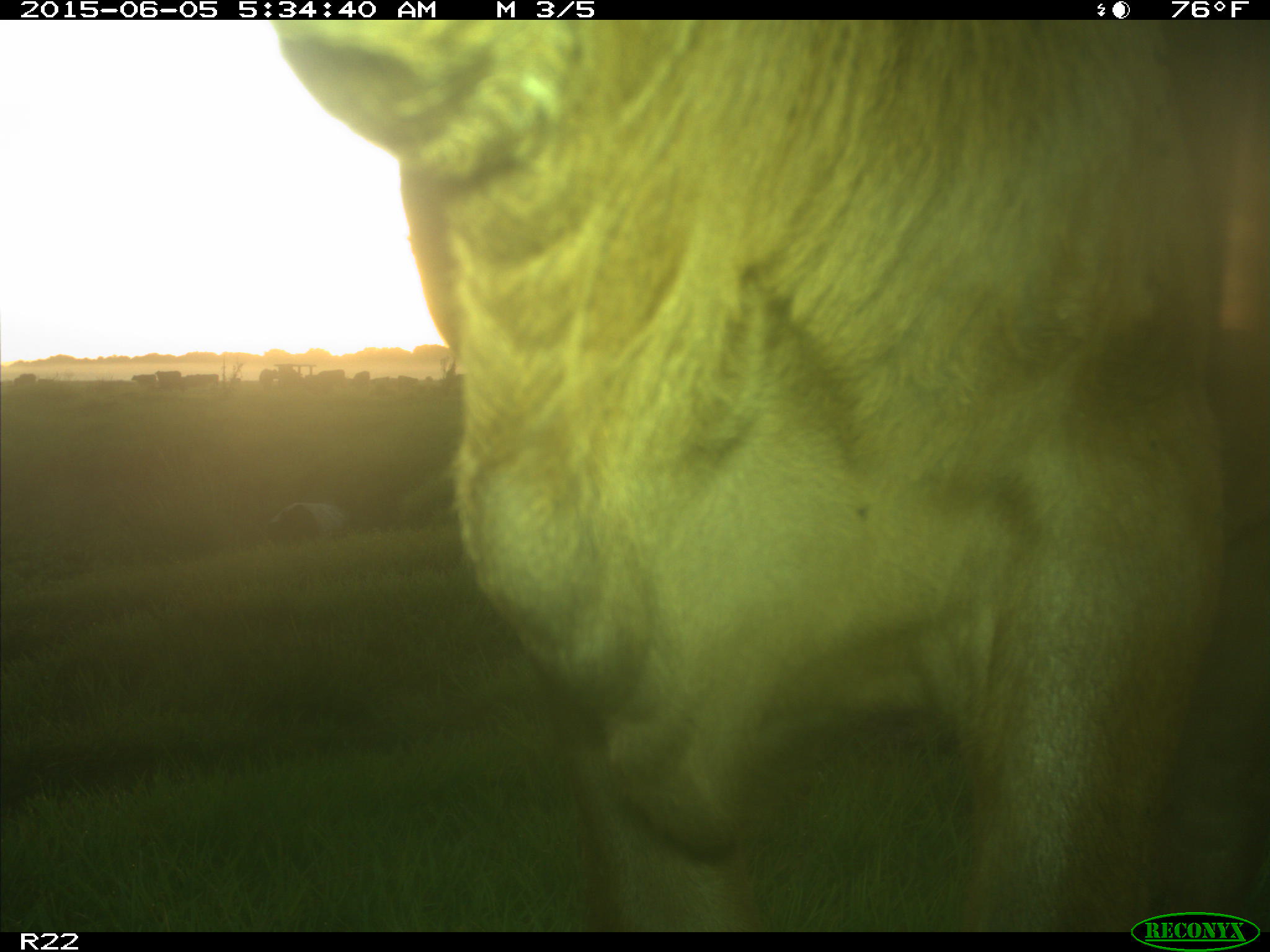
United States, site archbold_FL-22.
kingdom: Animalia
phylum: Chordata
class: Mammalia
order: Artiodactyla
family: Bovidae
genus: Bos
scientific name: Bos taurus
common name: domestic cow